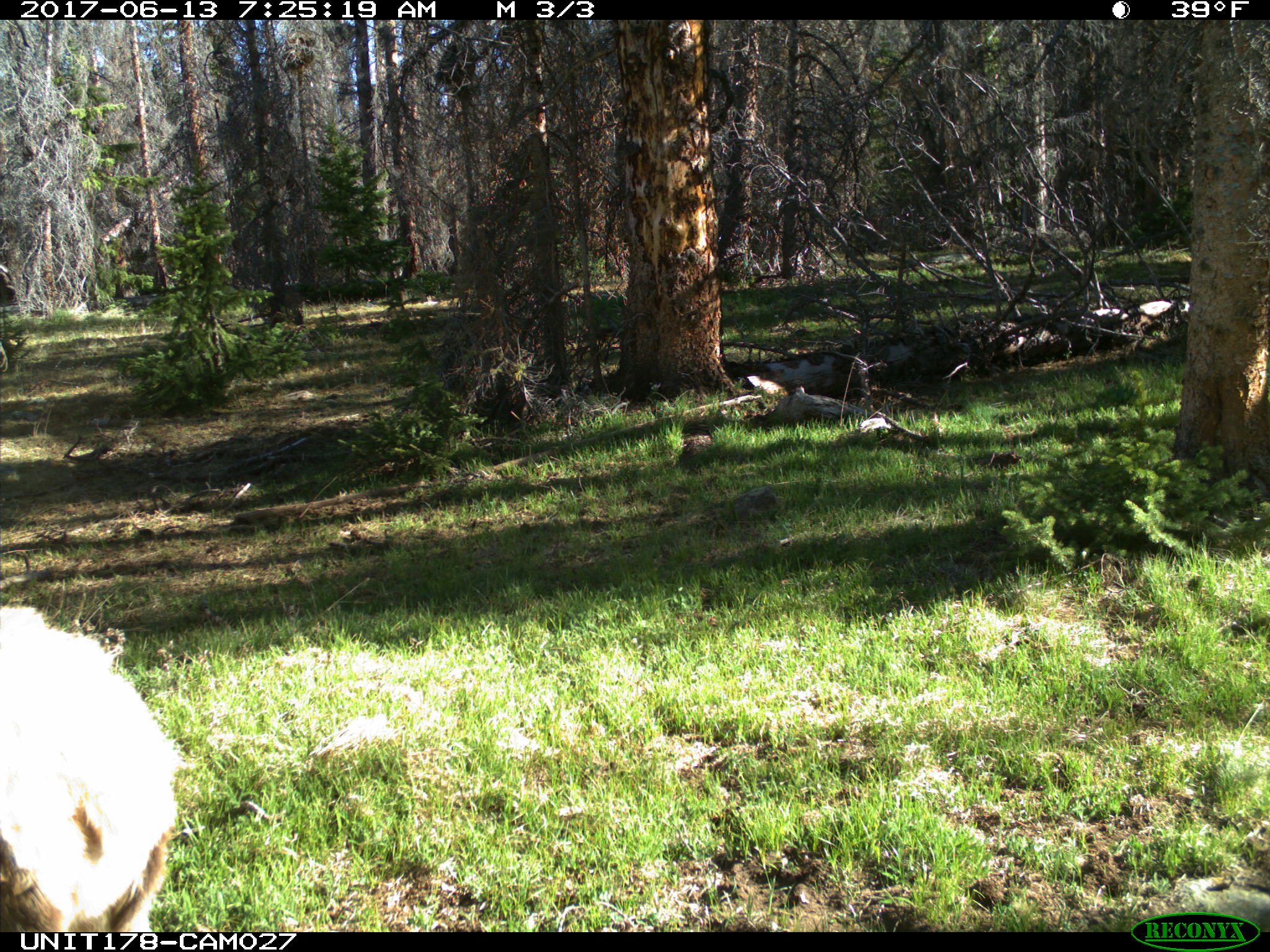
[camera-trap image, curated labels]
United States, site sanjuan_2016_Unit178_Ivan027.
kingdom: Animalia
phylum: Chordata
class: Mammalia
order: Artiodactyla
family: Cervidae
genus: Cervus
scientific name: Cervus elaphus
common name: red deer